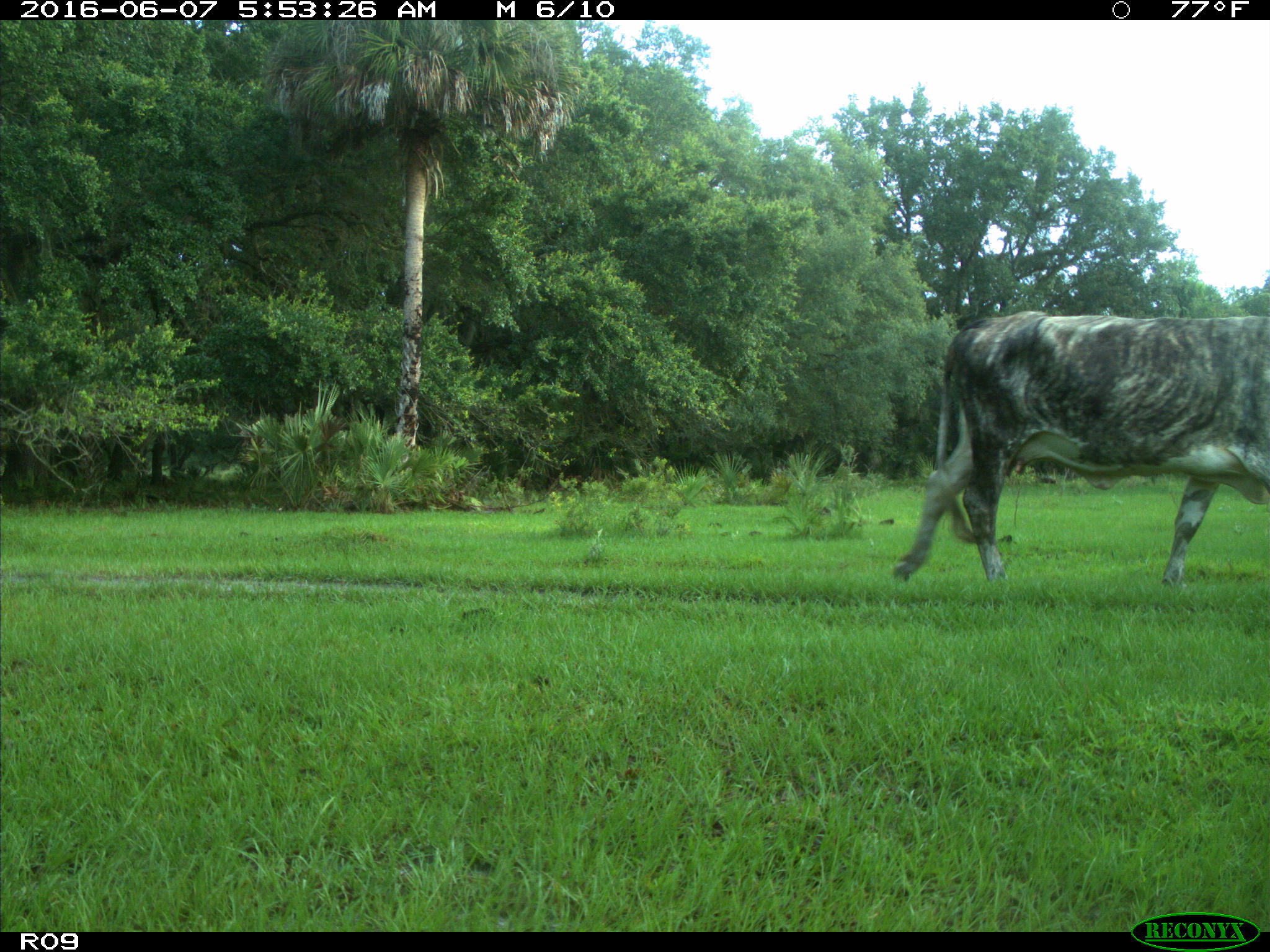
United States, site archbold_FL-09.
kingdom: Animalia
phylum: Chordata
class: Mammalia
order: Artiodactyla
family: Bovidae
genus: Bos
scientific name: Bos taurus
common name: domestic cow